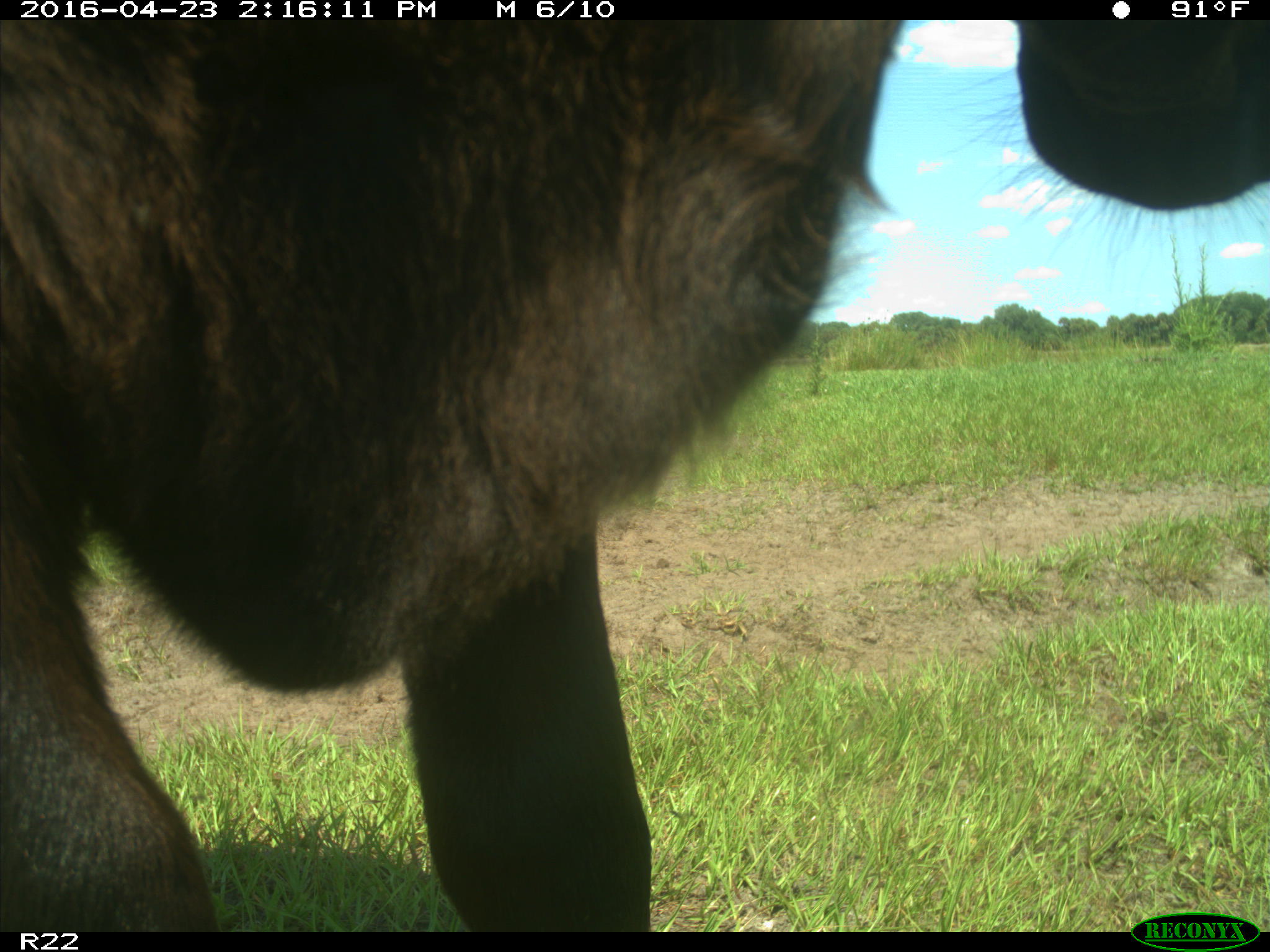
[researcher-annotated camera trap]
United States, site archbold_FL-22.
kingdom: Animalia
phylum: Chordata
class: Mammalia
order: Artiodactyla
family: Bovidae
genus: Bos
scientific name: Bos taurus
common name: domestic cow